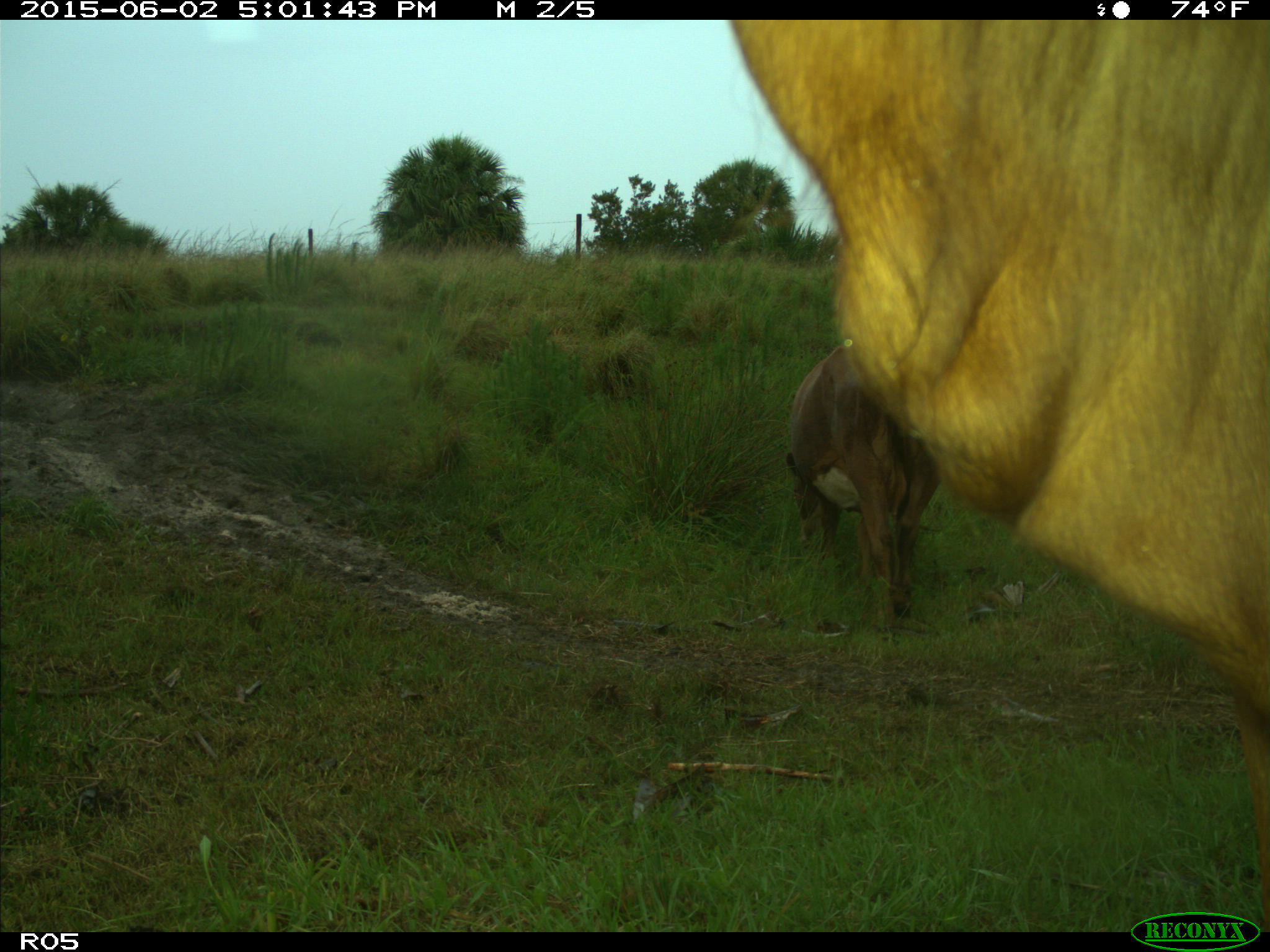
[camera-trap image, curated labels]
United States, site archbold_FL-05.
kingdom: Animalia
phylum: Chordata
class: Mammalia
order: Artiodactyla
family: Bovidae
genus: Bos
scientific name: Bos taurus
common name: domestic cow